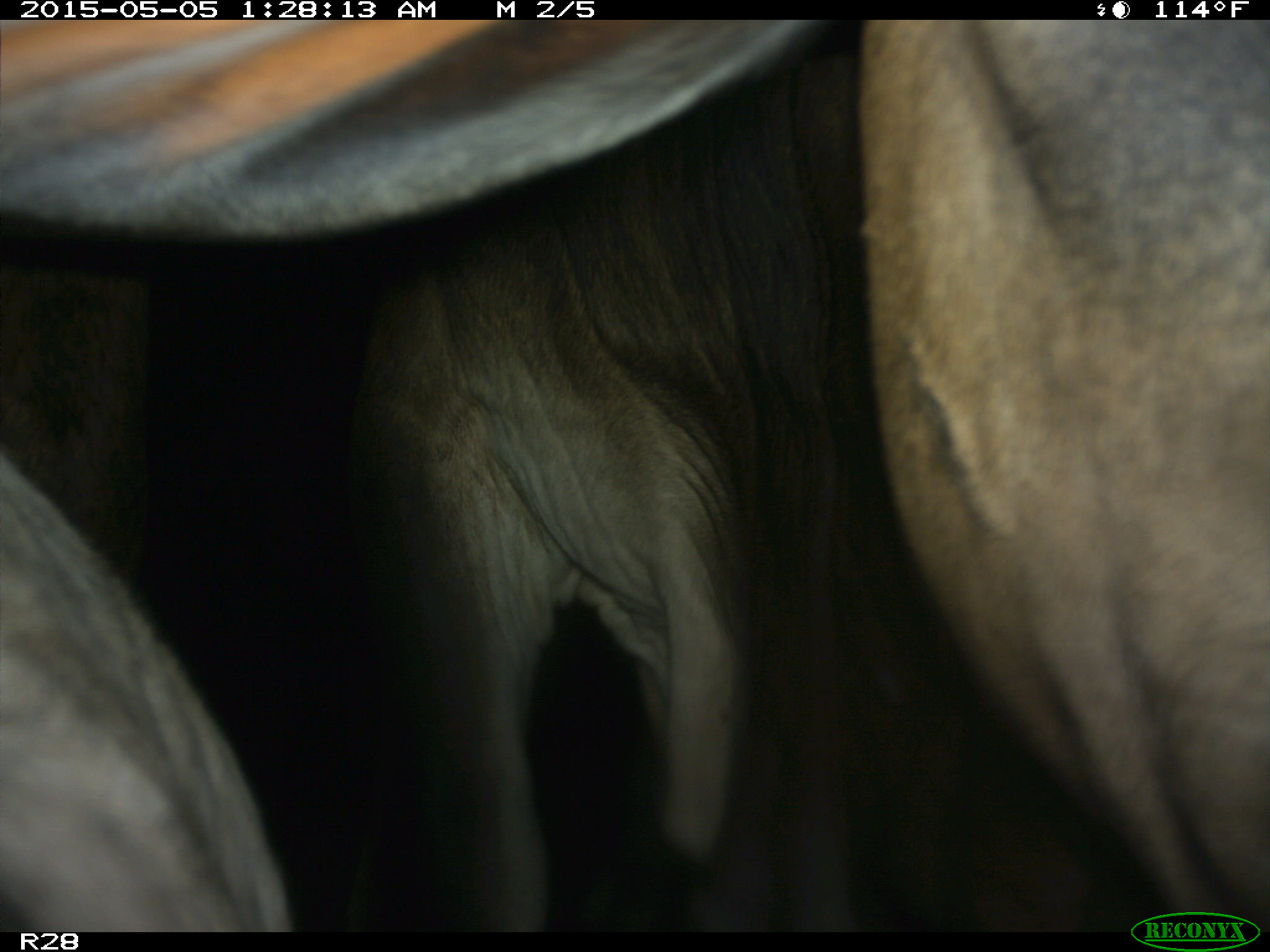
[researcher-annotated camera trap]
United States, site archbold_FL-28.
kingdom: Animalia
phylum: Chordata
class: Mammalia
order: Artiodactyla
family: Bovidae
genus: Bos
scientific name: Bos taurus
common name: domestic cow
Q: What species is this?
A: Bos taurus (domestic cow).